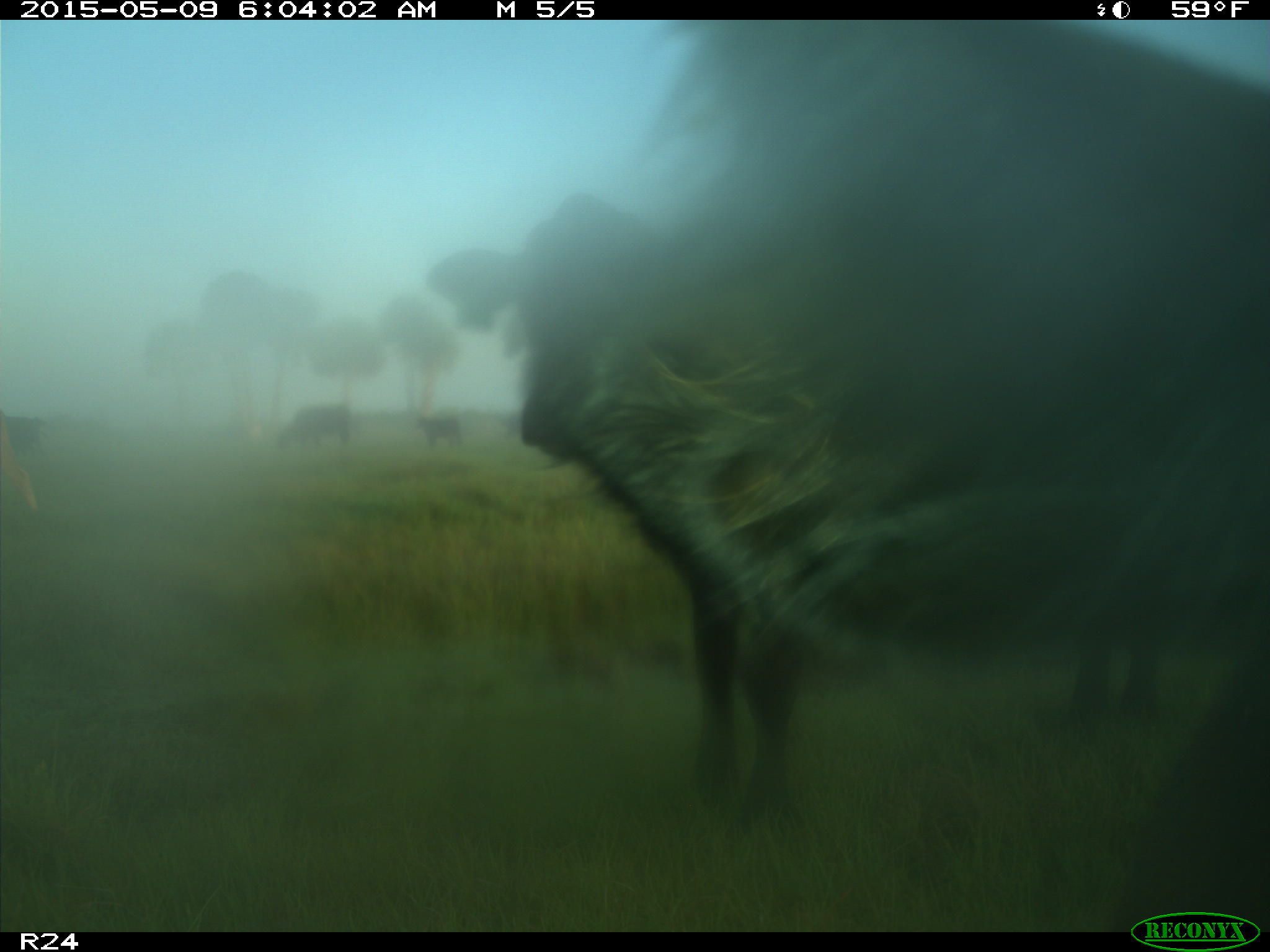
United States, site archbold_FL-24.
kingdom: Animalia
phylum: Chordata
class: Mammalia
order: Artiodactyla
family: Bovidae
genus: Bos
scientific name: Bos taurus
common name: domestic cow